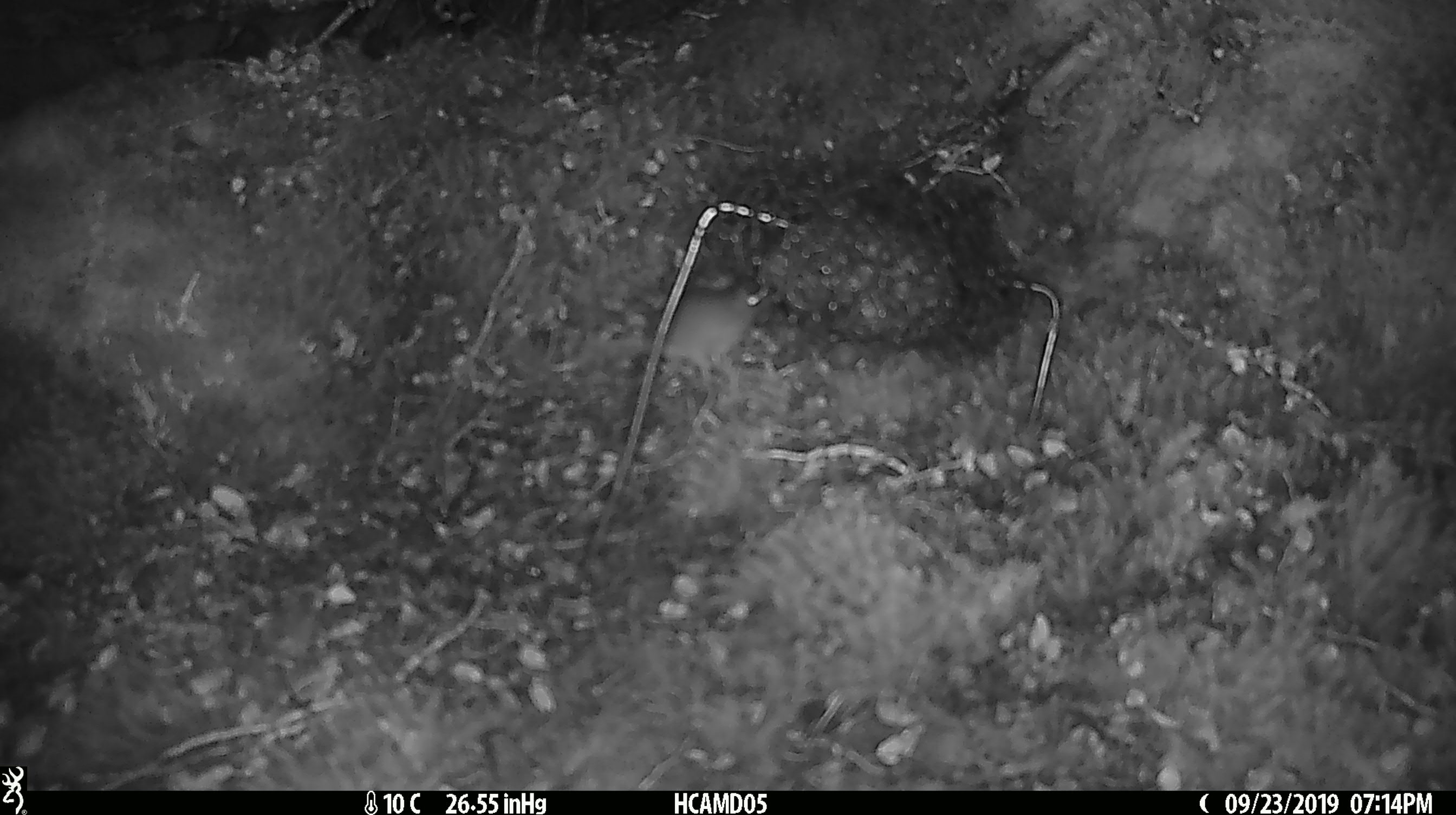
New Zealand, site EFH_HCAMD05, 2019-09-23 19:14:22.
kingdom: Animalia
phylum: Chordata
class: Mammalia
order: Rodentia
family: Muridae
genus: Mus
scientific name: Mus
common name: mouse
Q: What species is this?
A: Mouse (Mus).